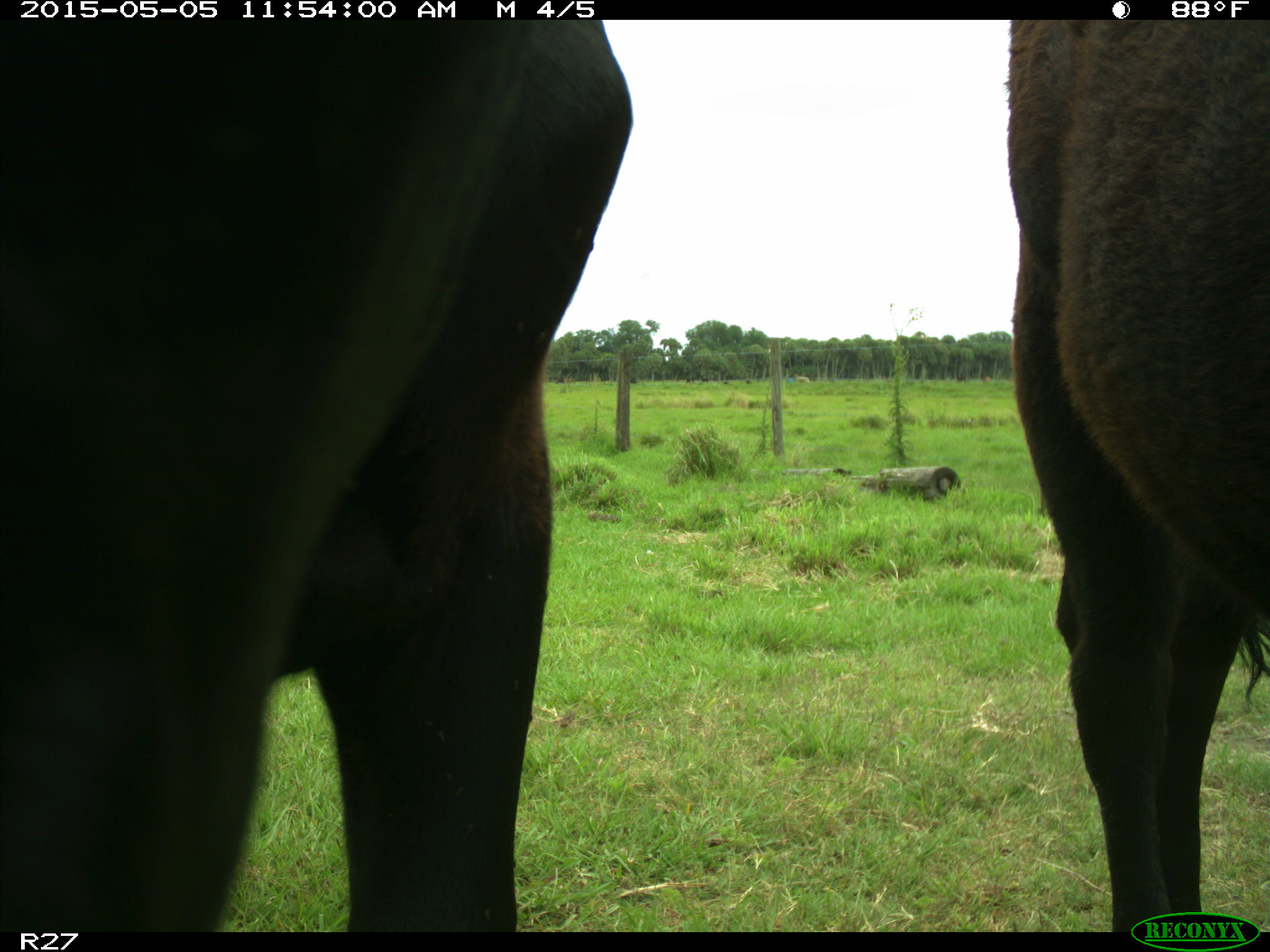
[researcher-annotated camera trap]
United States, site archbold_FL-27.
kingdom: Animalia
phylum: Chordata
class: Mammalia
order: Artiodactyla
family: Bovidae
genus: Bos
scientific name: Bos taurus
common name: domestic cow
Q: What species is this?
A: Bos taurus (domestic cow).